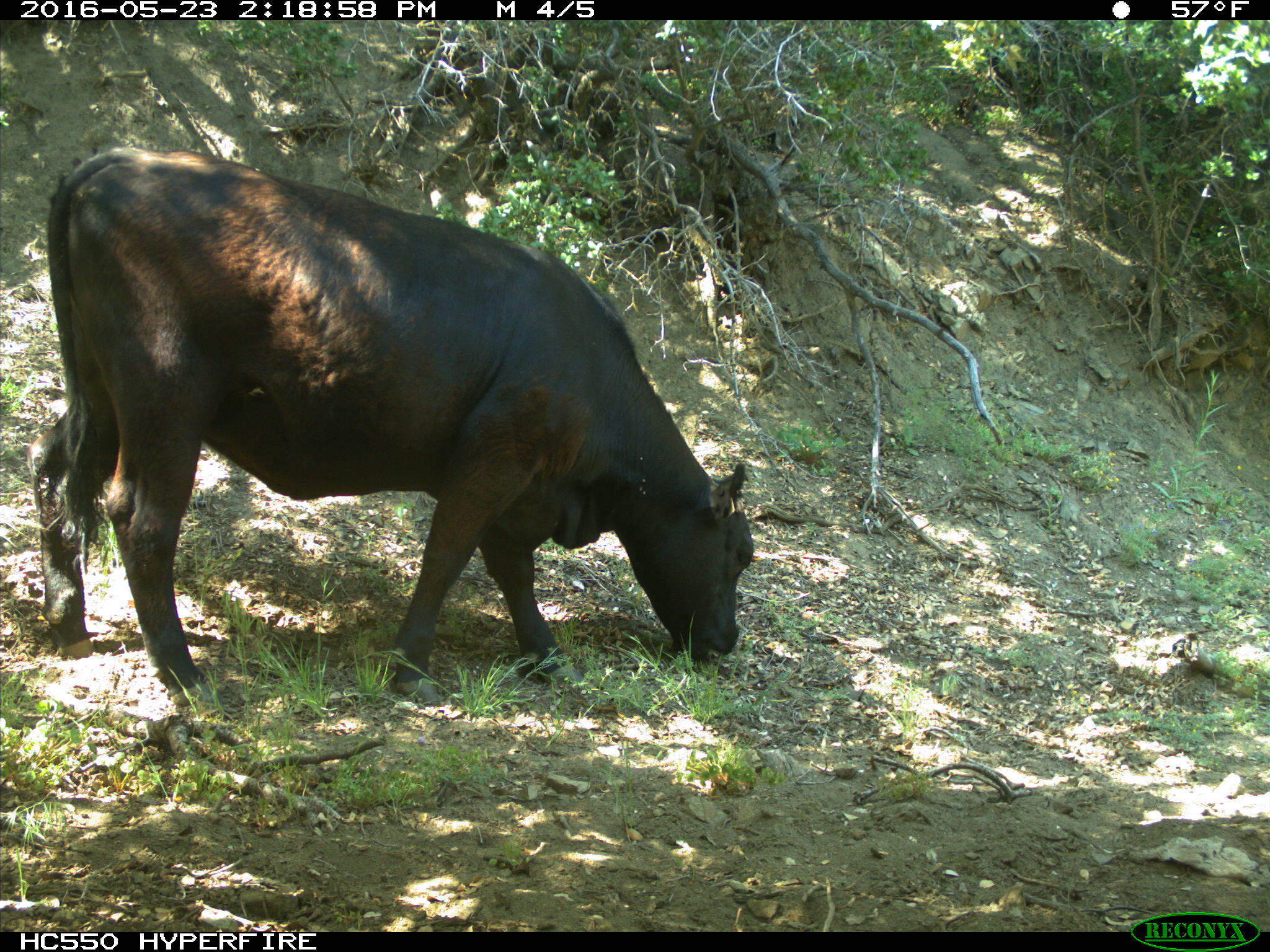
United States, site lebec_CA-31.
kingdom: Animalia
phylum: Chordata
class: Mammalia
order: Artiodactyla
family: Bovidae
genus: Bos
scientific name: Bos taurus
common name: domestic cow